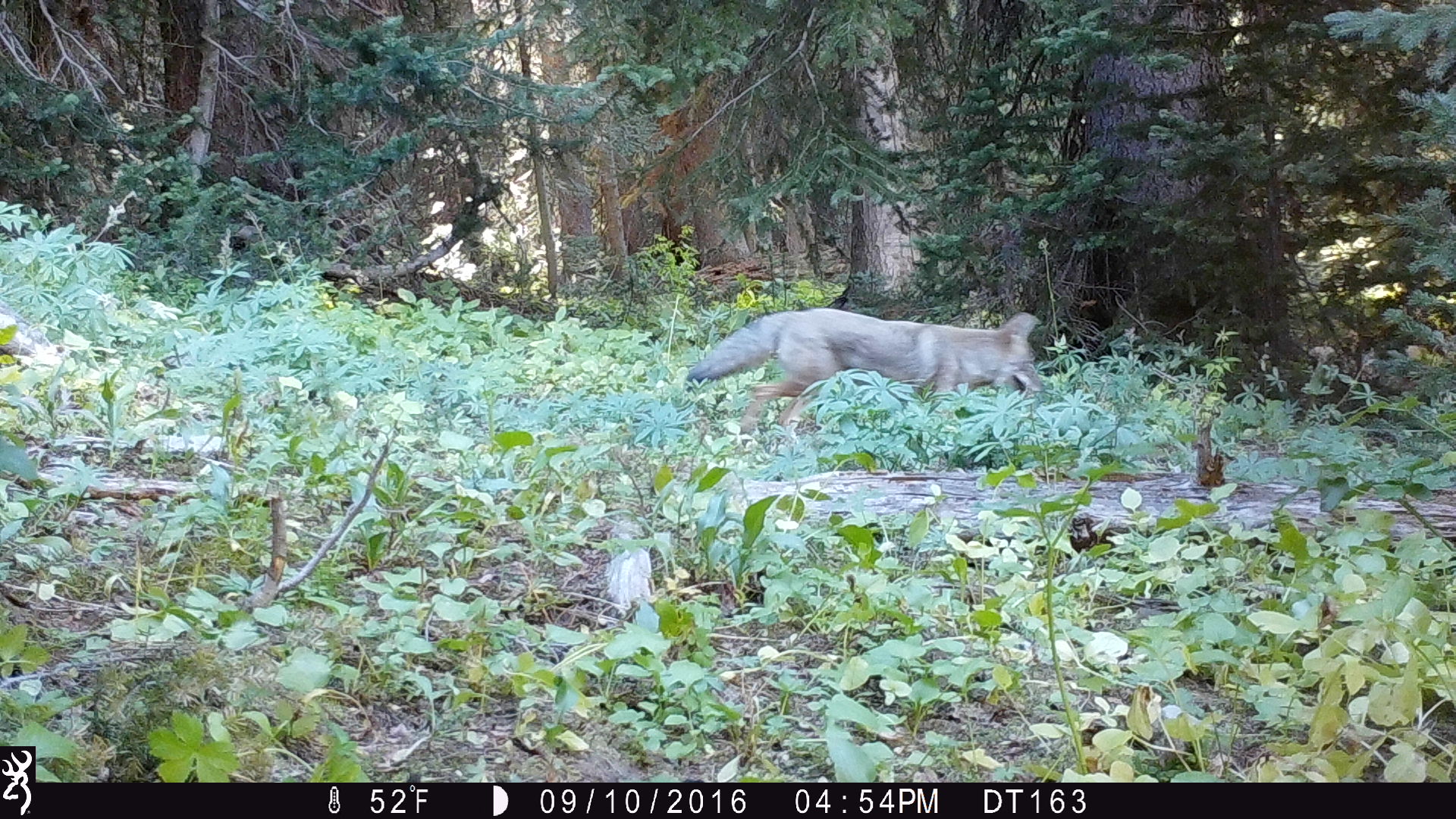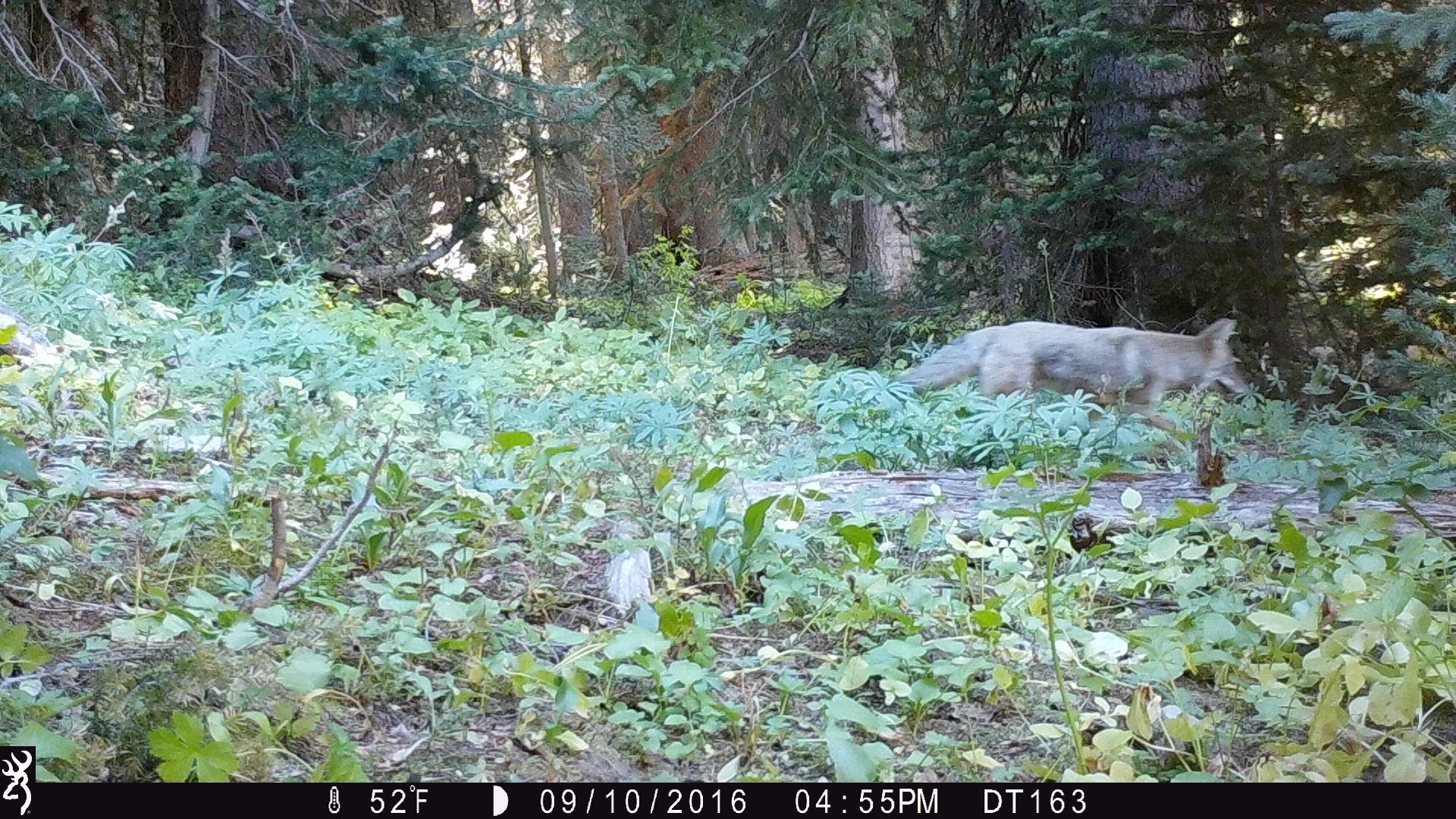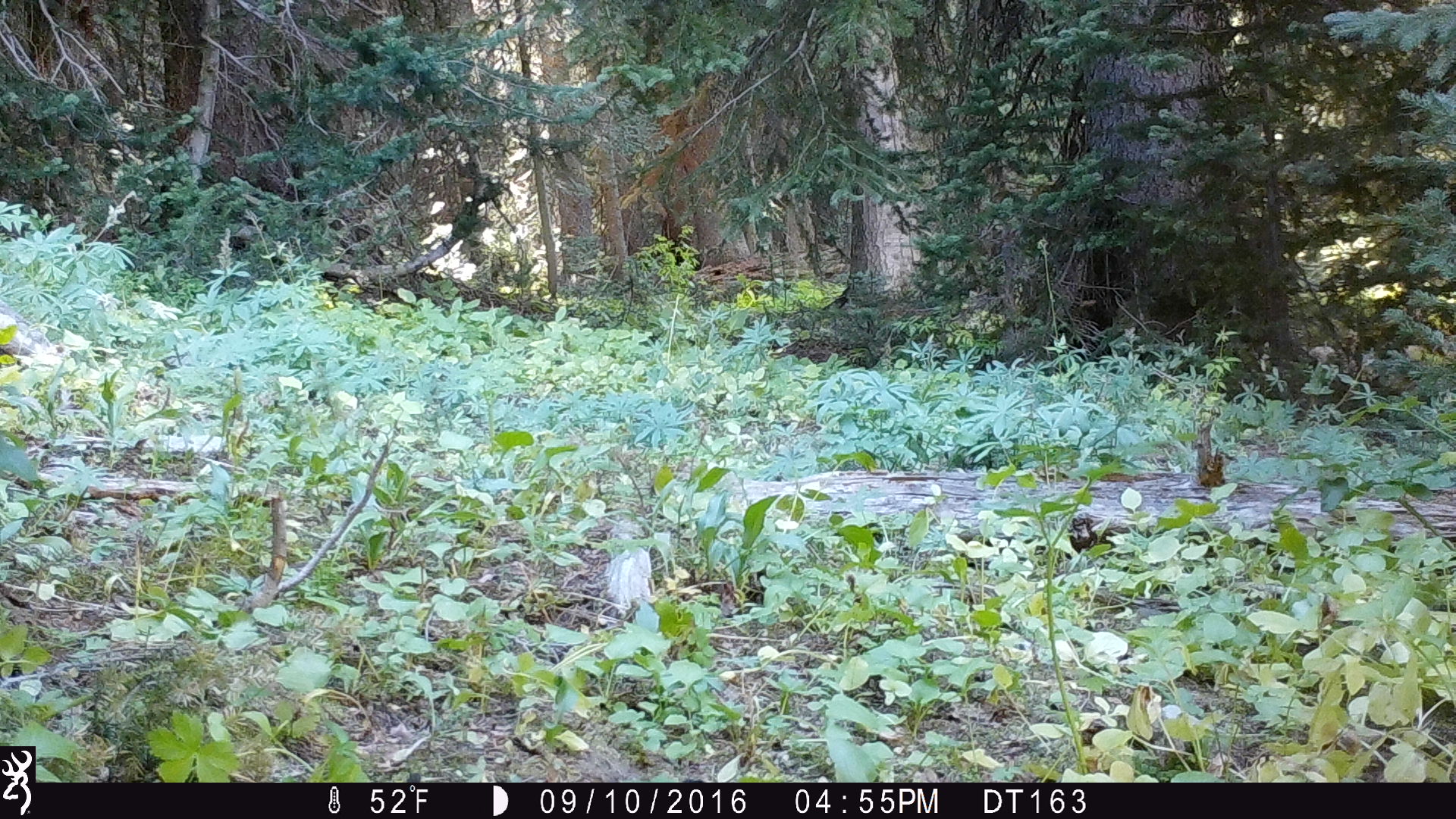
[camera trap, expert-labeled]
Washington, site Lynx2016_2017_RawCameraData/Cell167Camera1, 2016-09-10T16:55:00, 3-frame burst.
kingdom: Animalia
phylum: Chordata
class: Mammalia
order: Carnivora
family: Canidae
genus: Canis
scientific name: Canis latrans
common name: coyote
Canis latrans (coyote). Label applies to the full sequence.